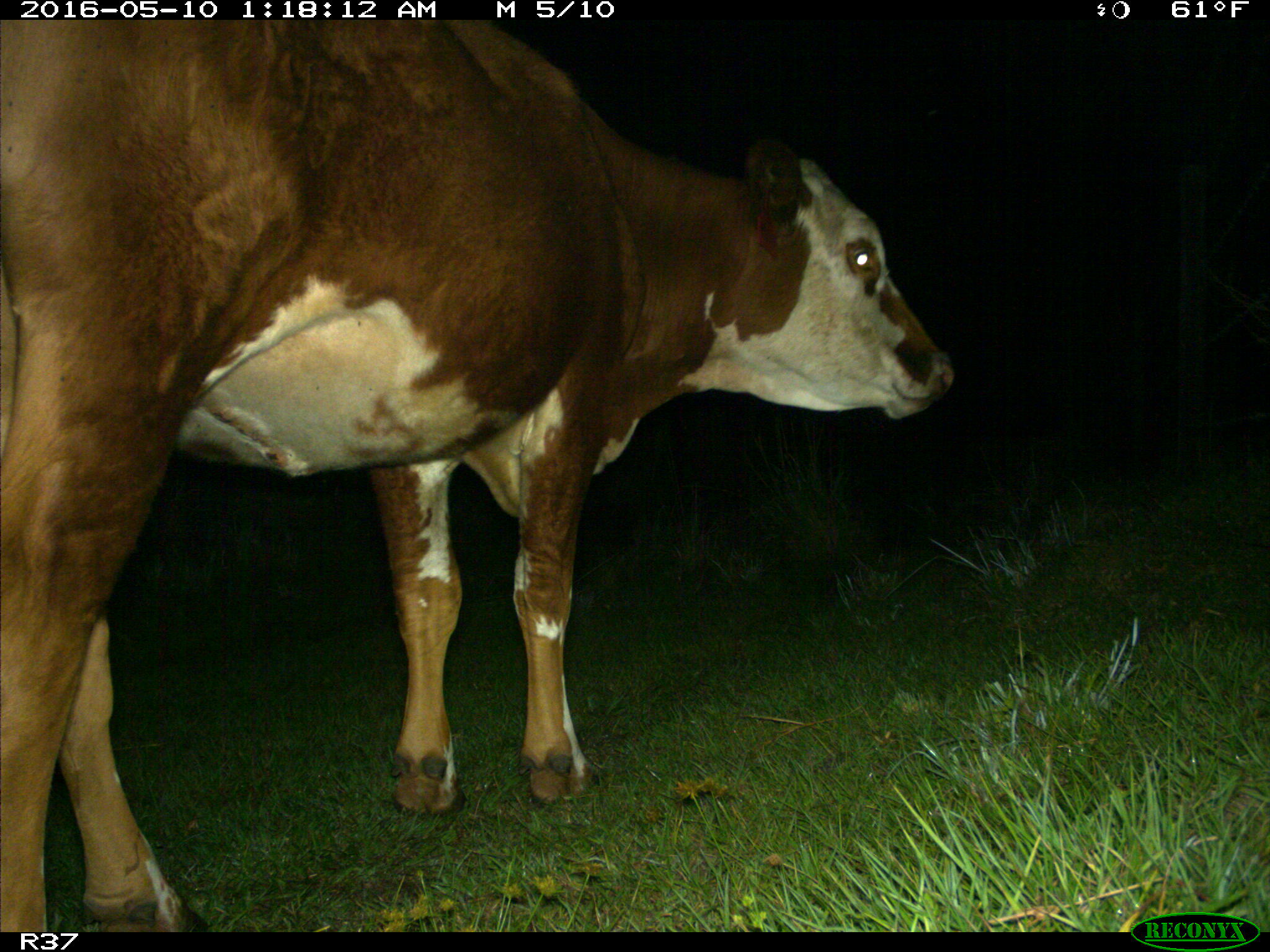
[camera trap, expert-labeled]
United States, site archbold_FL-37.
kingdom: Animalia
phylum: Chordata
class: Mammalia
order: Artiodactyla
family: Bovidae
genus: Bos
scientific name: Bos taurus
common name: domestic cow